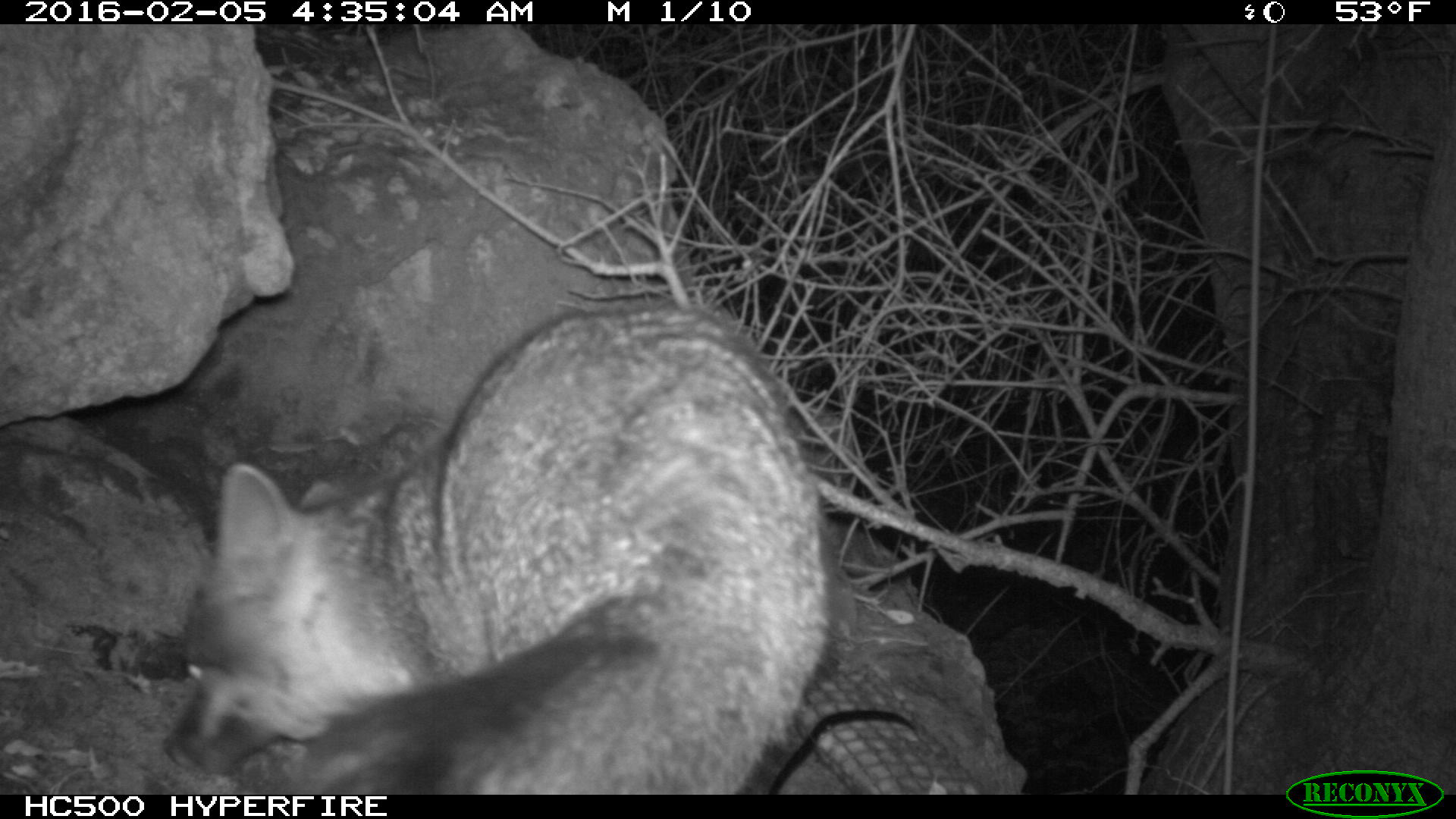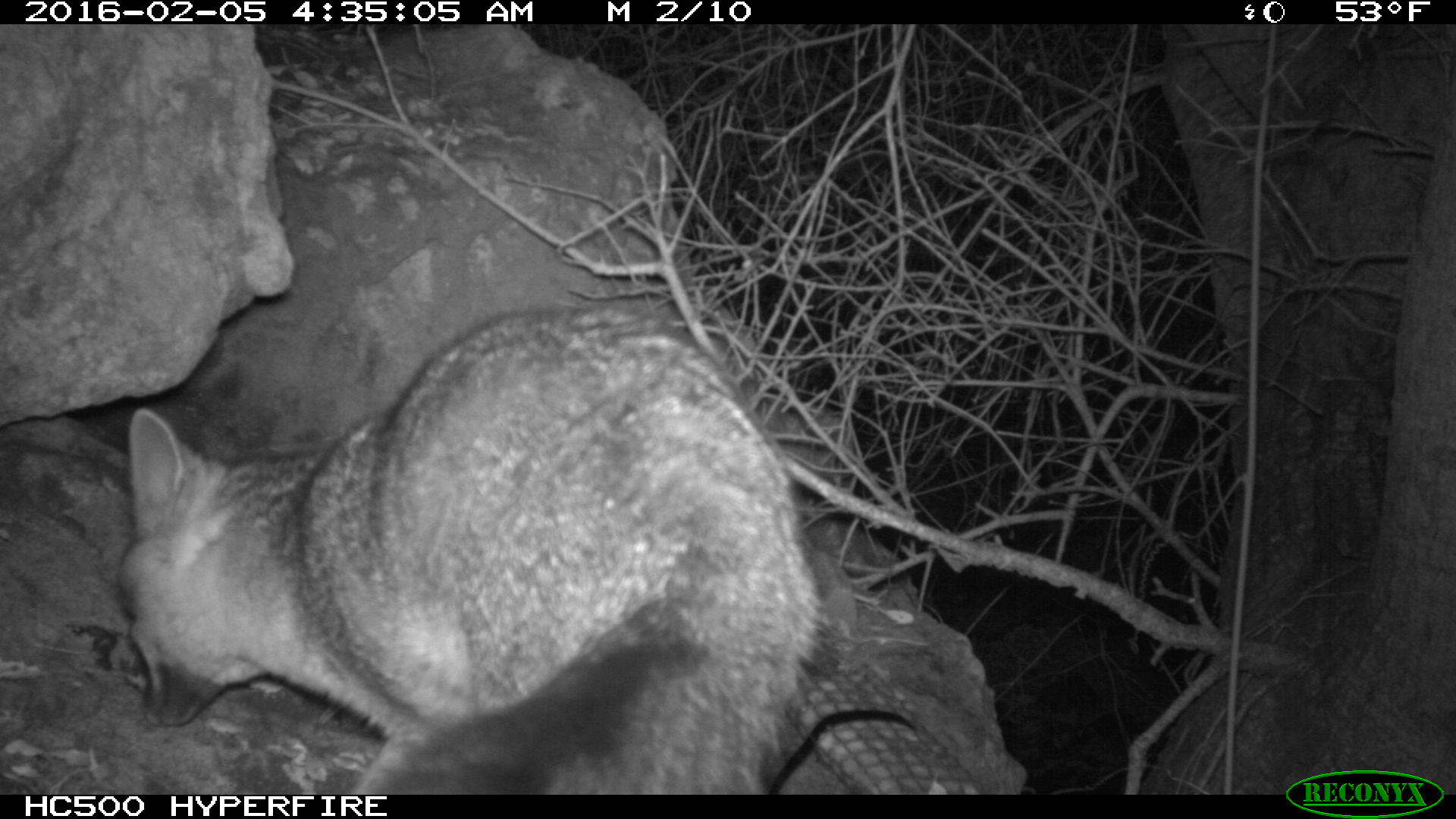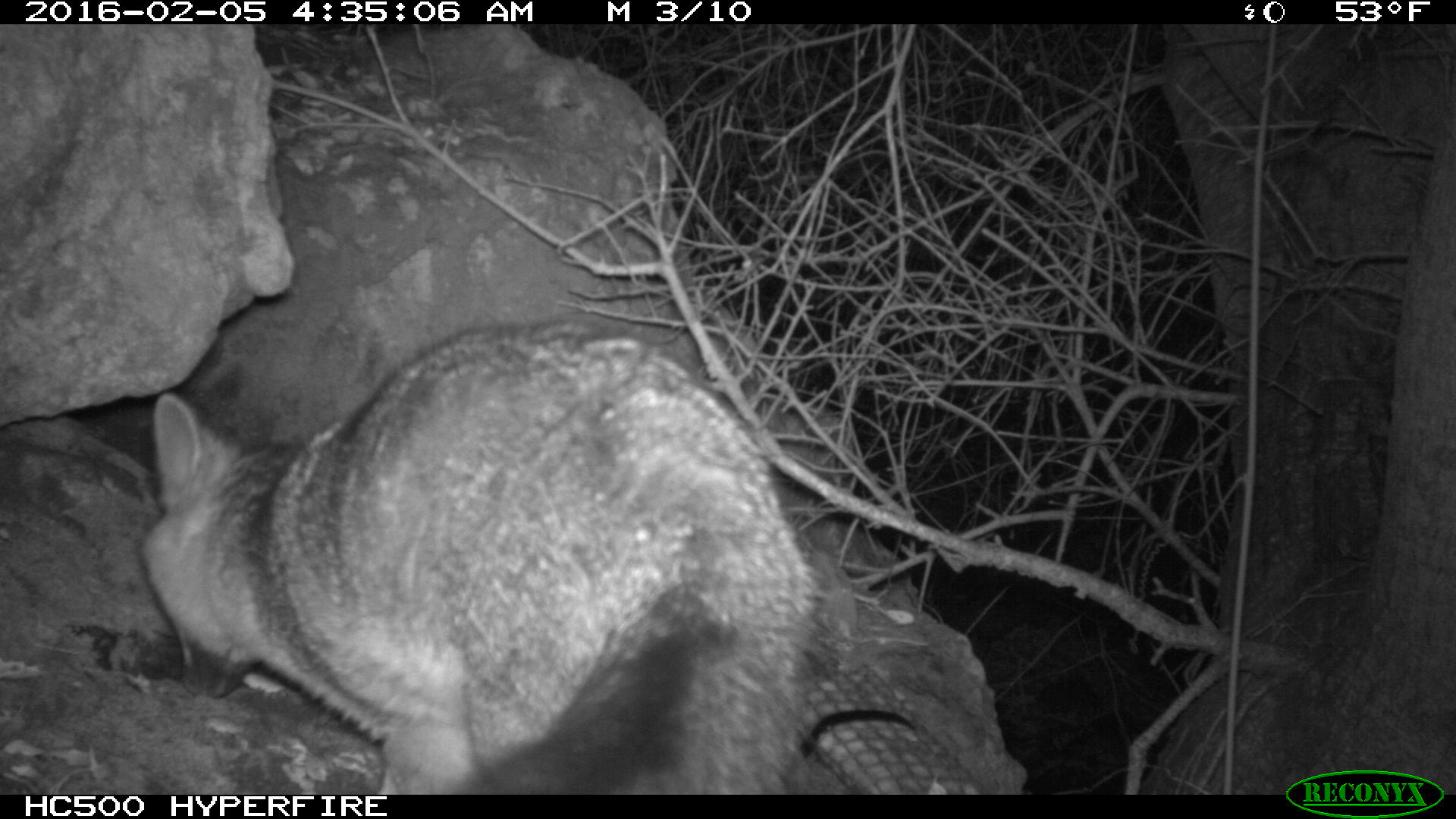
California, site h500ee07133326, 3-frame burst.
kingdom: Animalia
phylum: Chordata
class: Mammalia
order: Carnivora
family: Canidae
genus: Urocyon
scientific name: Urocyon littoralis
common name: island fox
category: fox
Fox (island fox) (Urocyon littoralis).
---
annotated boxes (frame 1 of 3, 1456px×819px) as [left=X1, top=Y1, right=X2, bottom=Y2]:
fox: [left=161, top=303, right=833, bottom=796]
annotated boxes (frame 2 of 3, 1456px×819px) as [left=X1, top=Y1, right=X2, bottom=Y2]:
fox: [left=116, top=309, right=833, bottom=794]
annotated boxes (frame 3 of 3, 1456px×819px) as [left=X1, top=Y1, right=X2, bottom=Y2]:
fox: [left=139, top=319, right=825, bottom=796]